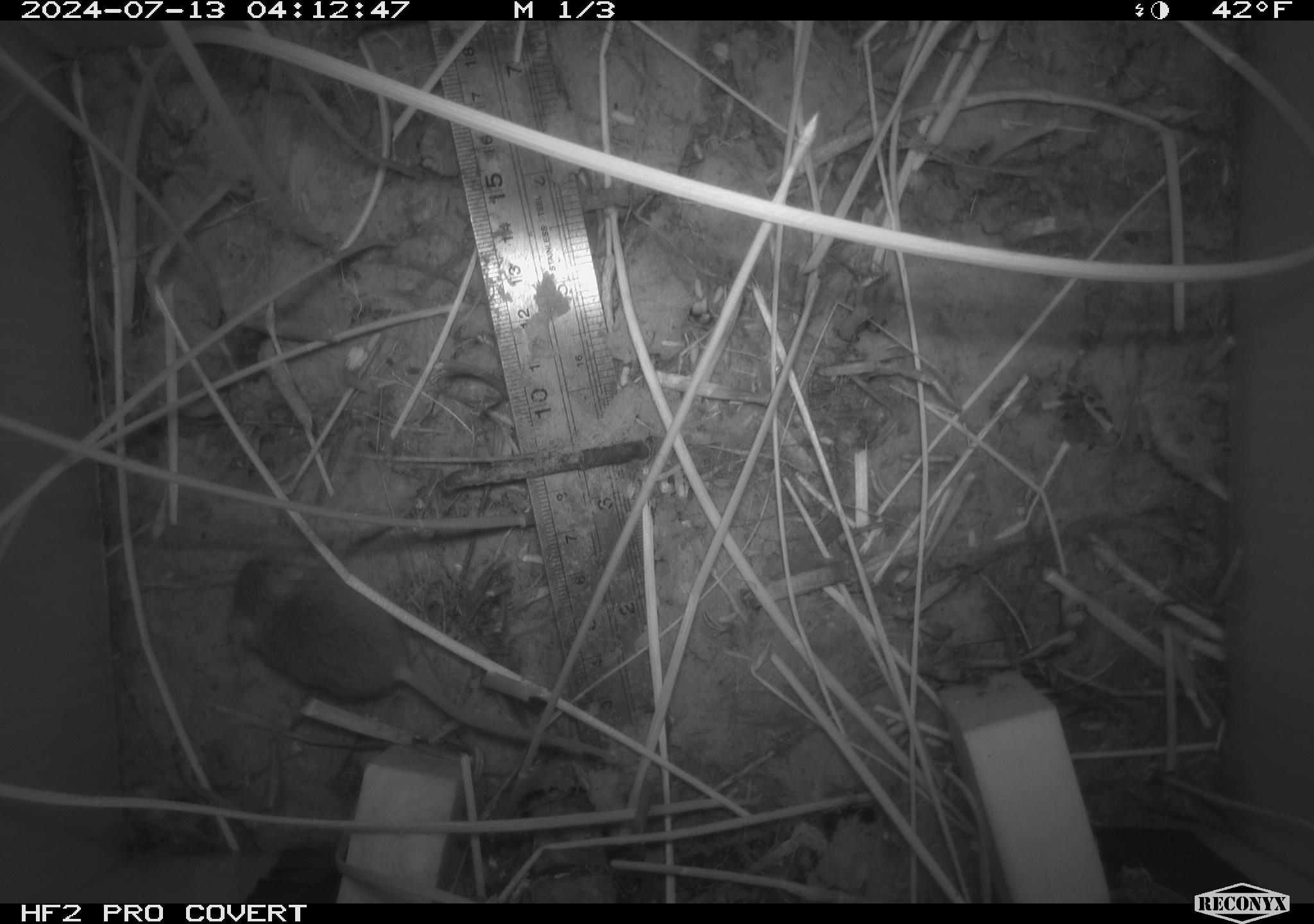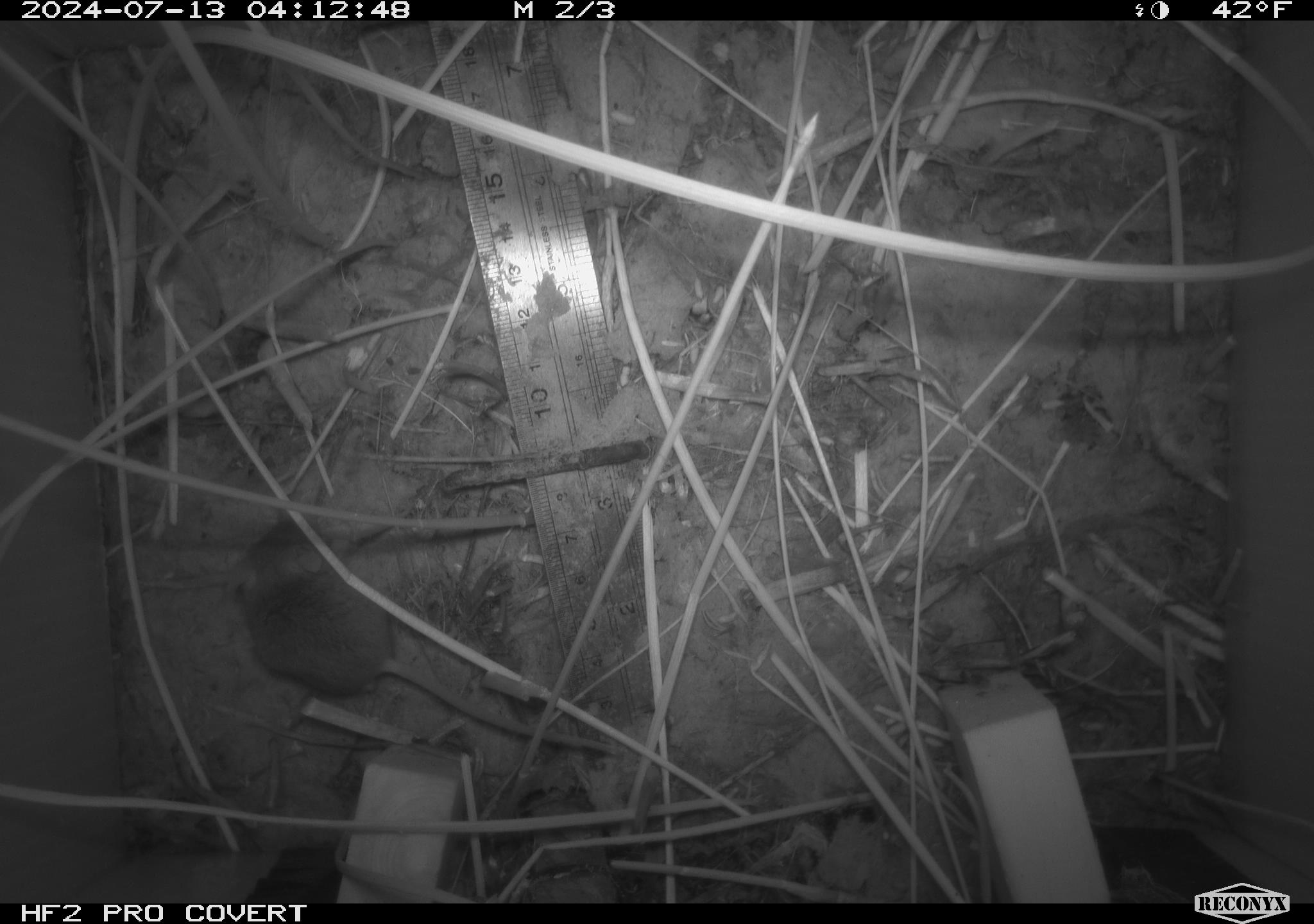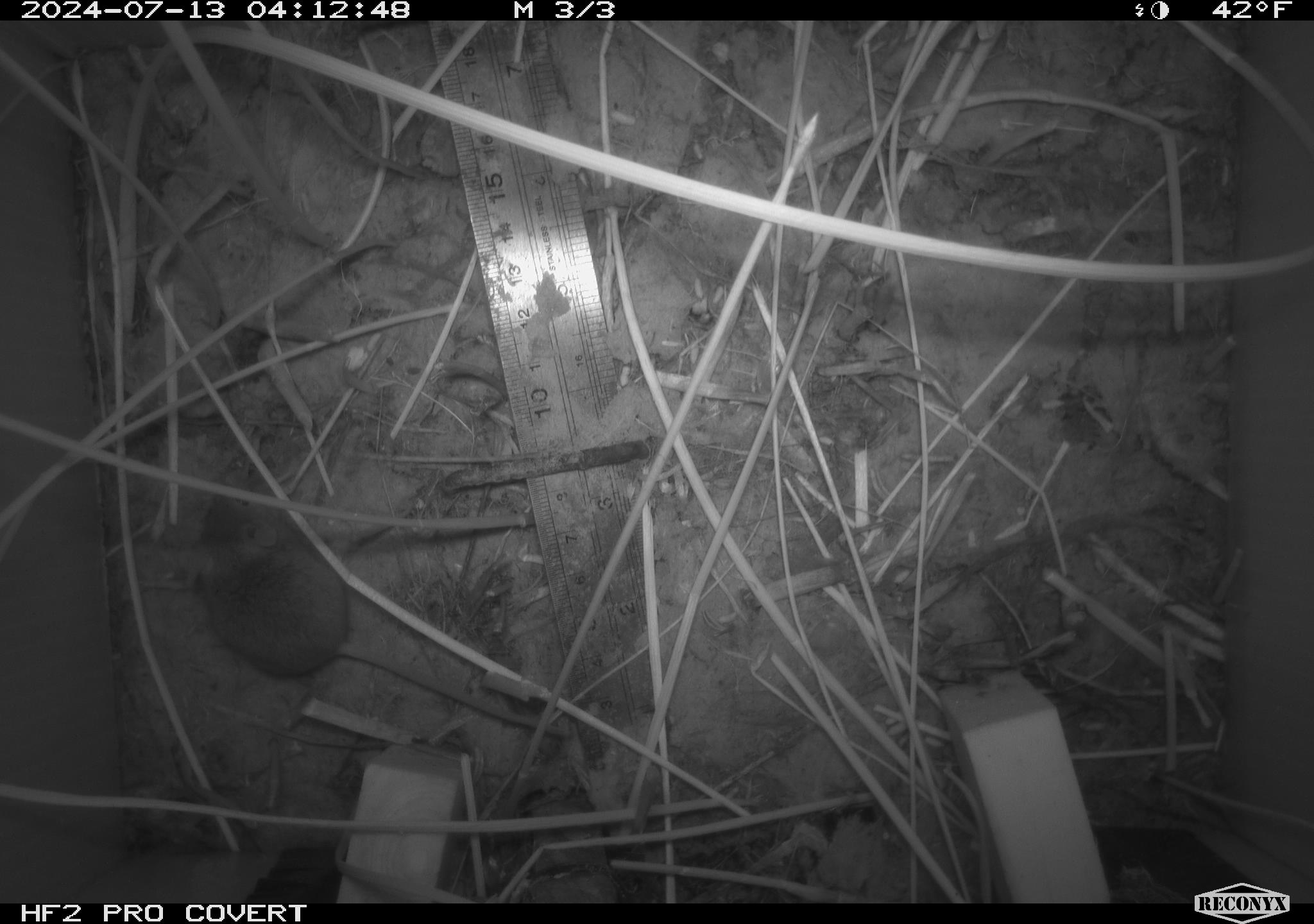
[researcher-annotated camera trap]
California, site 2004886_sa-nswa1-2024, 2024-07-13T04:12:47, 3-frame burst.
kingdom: Animalia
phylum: Chordata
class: Mammalia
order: Rodentia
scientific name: Rodentia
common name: rodent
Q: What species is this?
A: Rodent (Rodentia).